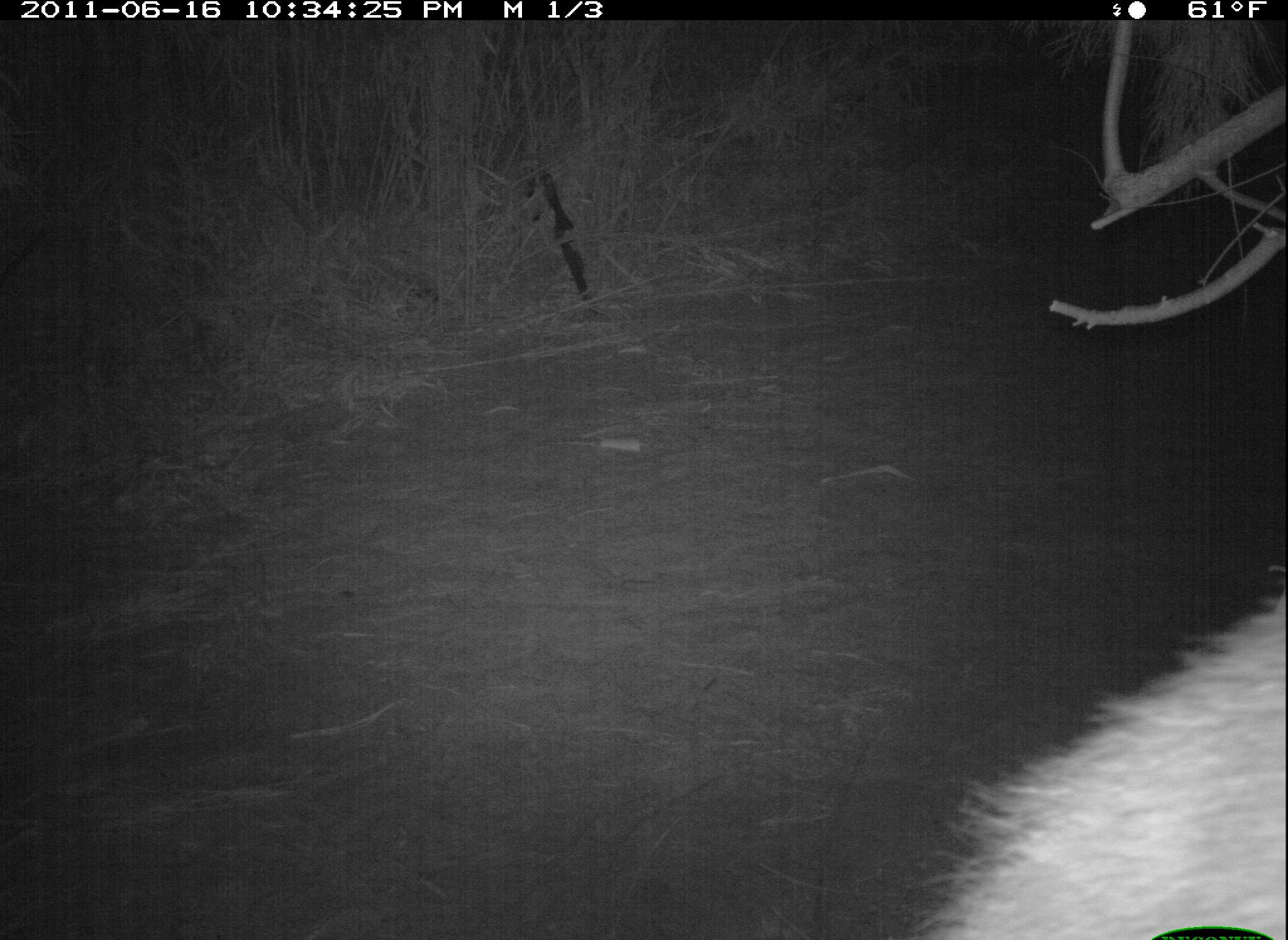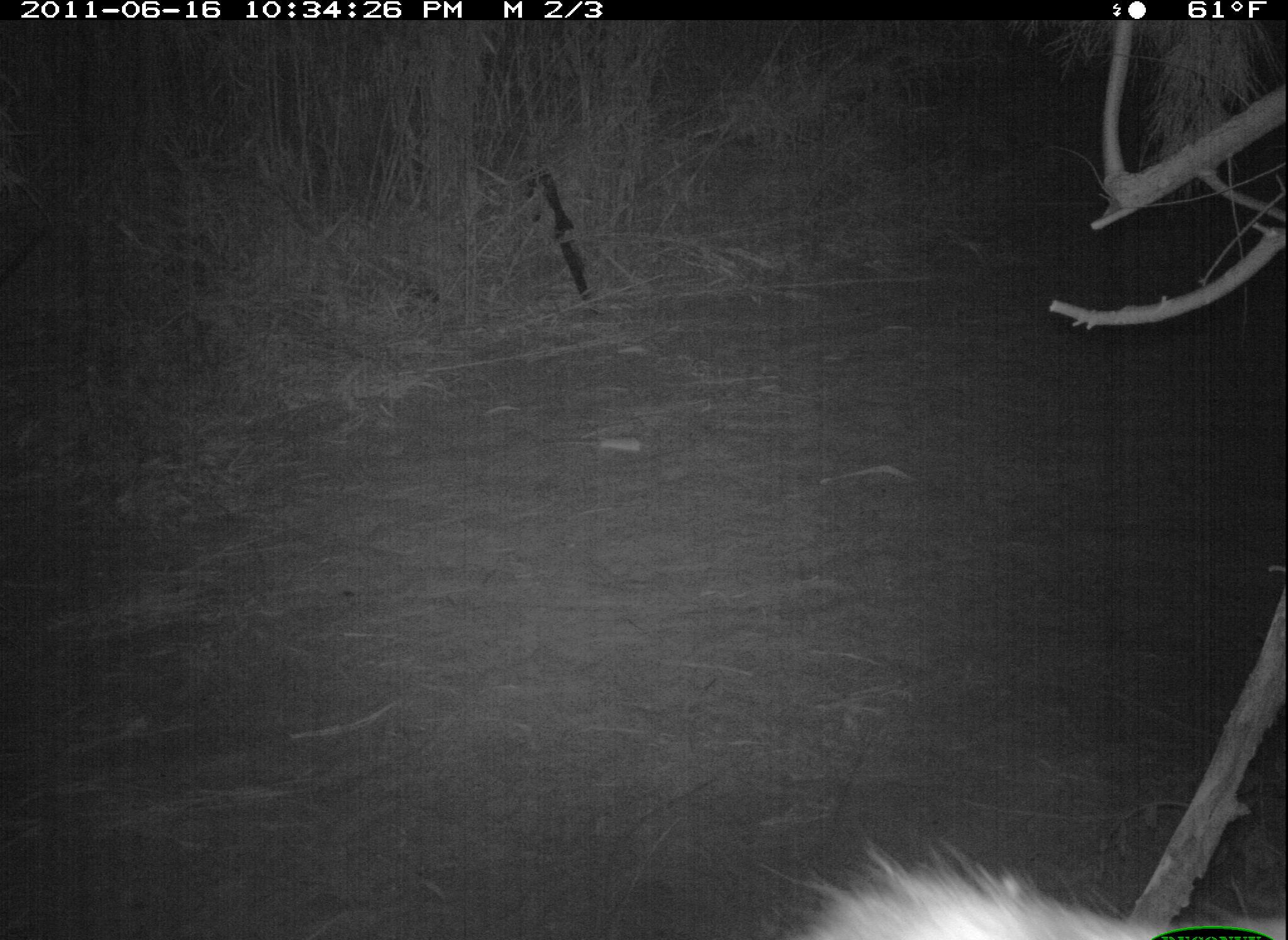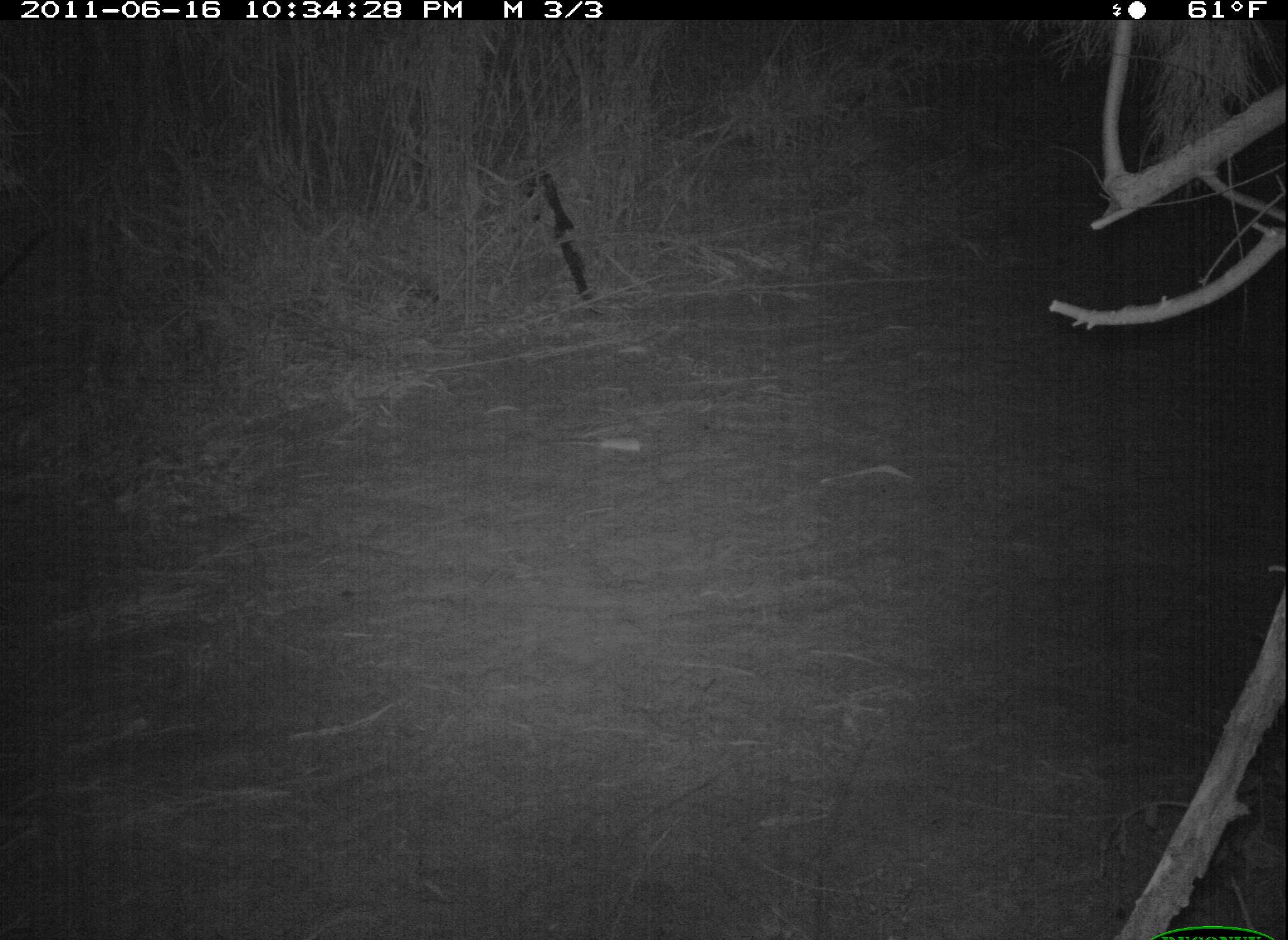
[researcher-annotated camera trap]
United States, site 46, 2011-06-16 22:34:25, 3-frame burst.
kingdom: Animalia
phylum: Chordata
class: Mammalia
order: Carnivora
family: Procyonidae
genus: Procyon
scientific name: Procyon lotor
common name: raccoon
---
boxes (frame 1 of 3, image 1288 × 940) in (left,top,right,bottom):
raccoon: (905,570,1286,940)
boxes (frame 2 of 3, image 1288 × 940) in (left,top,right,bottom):
raccoon: (760,831,1286,940)